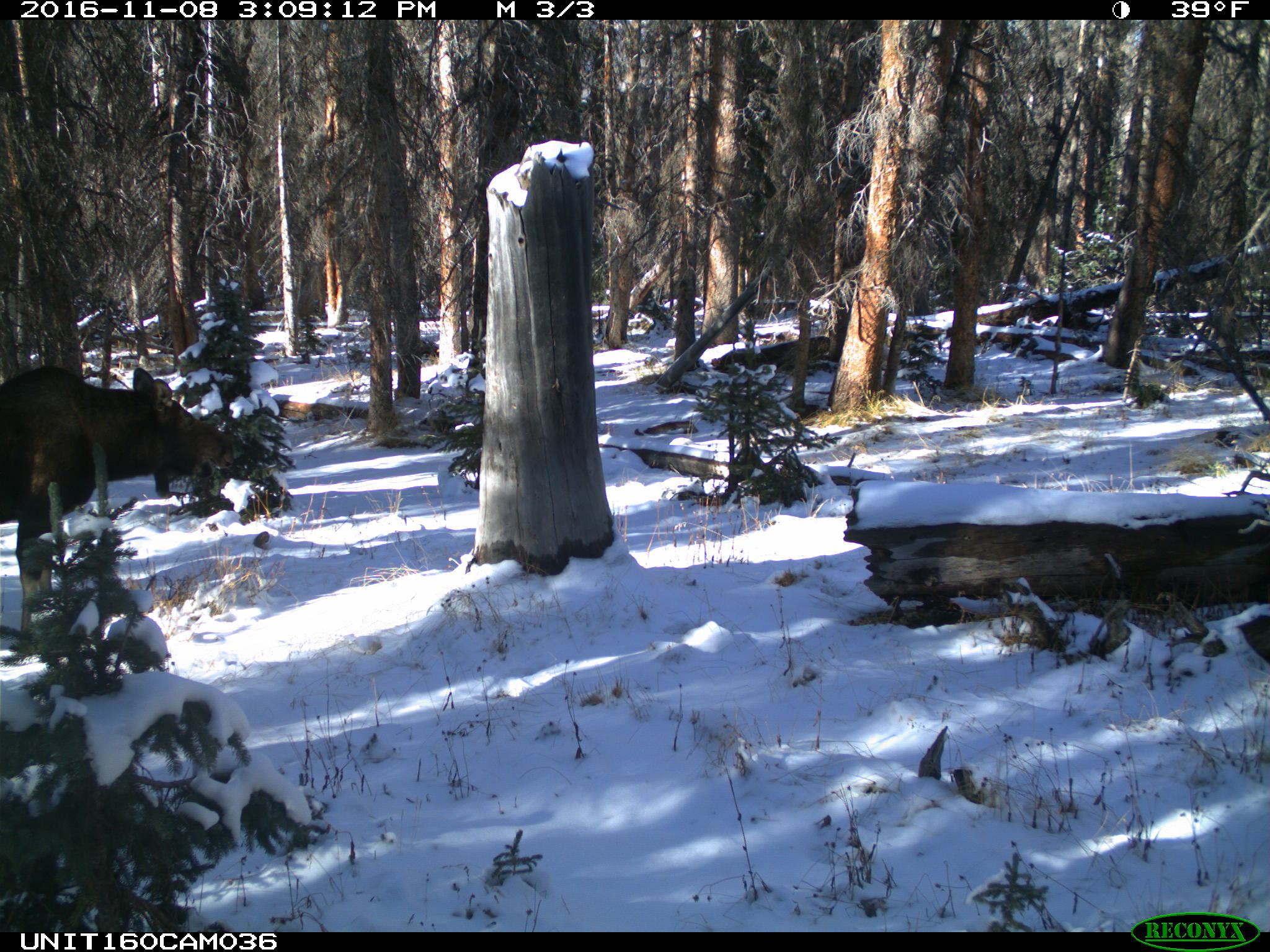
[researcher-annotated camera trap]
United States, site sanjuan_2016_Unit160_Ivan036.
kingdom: Animalia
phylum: Chordata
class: Mammalia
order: Artiodactyla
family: Cervidae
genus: Alces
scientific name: Alces alces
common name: moose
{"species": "Alces alces (moose)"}